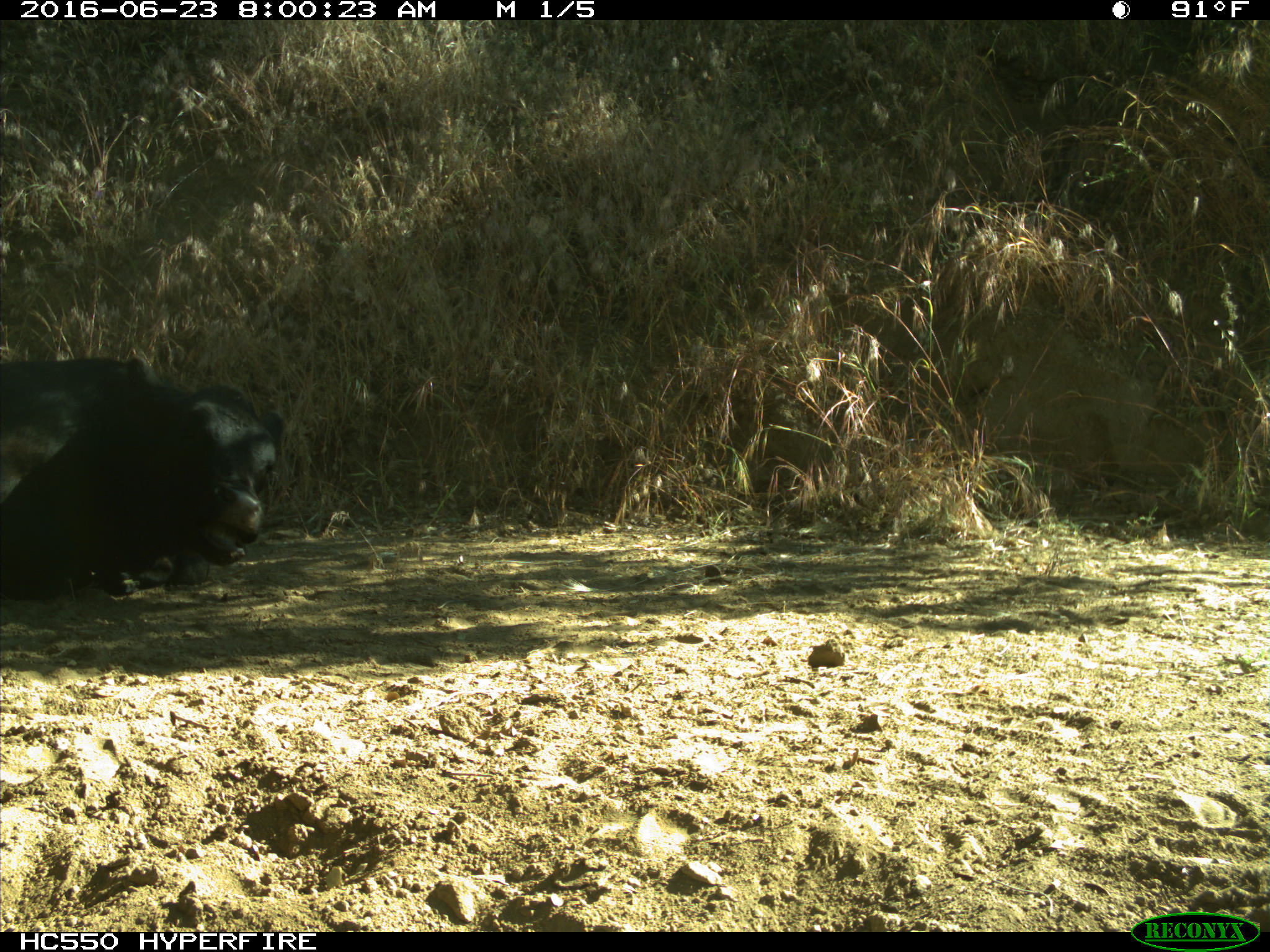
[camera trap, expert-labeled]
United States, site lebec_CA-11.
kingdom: Animalia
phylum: Chordata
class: Mammalia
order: Artiodactyla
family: Bovidae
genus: Bos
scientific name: Bos taurus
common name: domestic cow